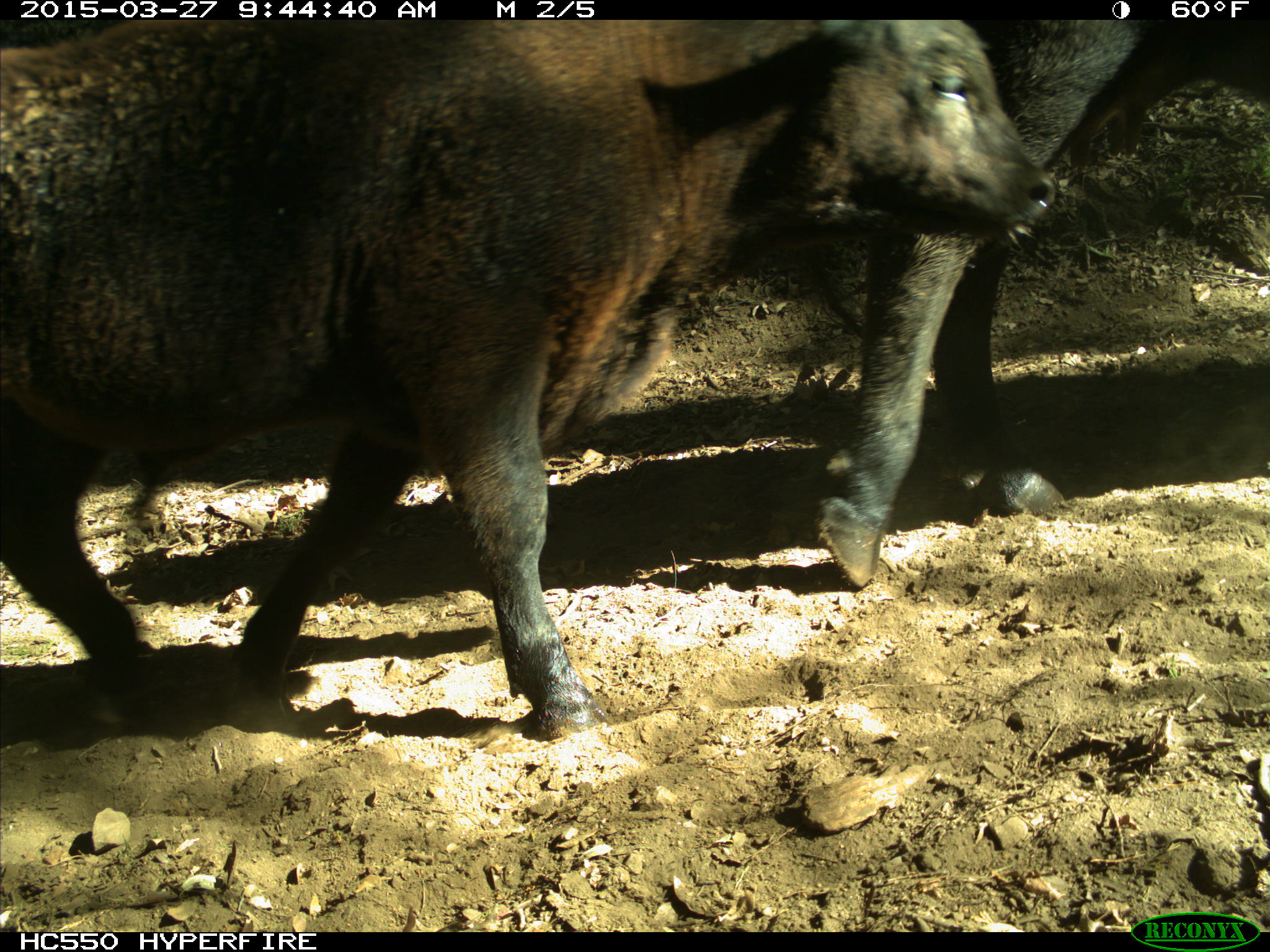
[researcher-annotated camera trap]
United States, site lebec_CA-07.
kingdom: Animalia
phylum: Chordata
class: Mammalia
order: Artiodactyla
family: Bovidae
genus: Bos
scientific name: Bos taurus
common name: domestic cow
Bos taurus (domestic cow).